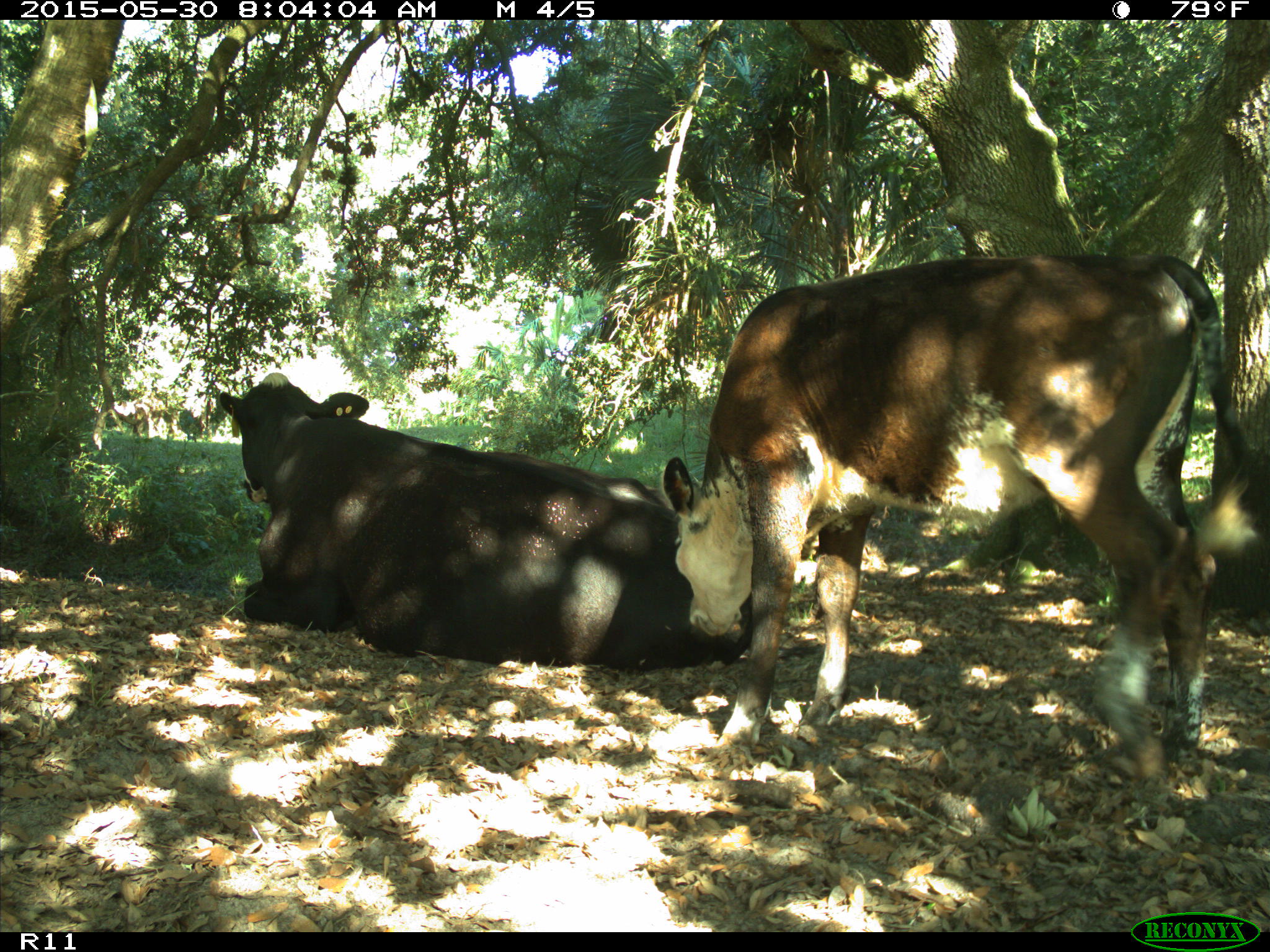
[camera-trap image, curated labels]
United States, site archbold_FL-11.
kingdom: Animalia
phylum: Chordata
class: Mammalia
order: Artiodactyla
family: Bovidae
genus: Bos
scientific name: Bos taurus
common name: domestic cow